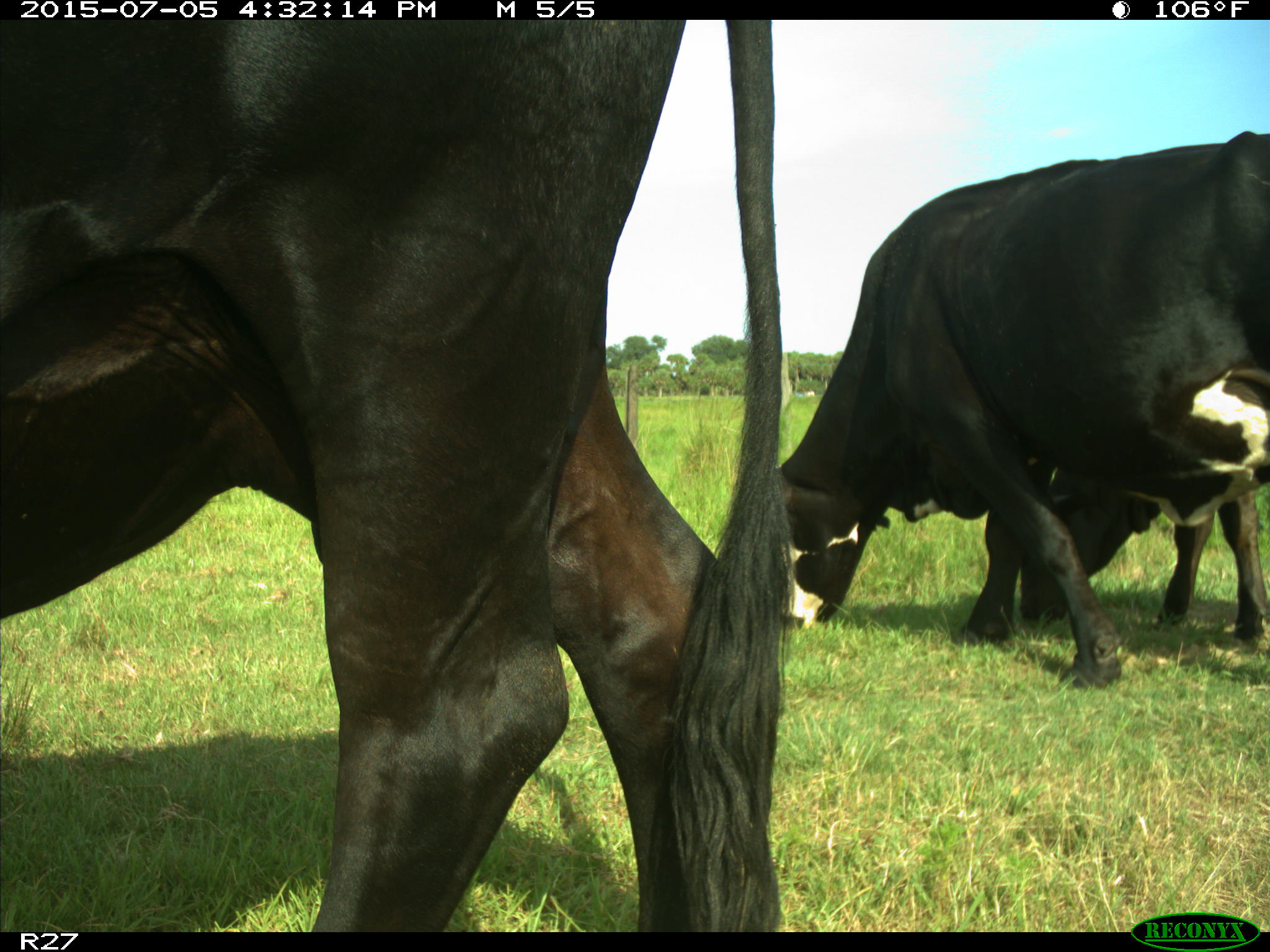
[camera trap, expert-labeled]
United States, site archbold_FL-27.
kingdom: Animalia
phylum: Chordata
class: Mammalia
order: Artiodactyla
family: Bovidae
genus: Bos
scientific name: Bos taurus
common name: domestic cow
Bos taurus (domestic cow).